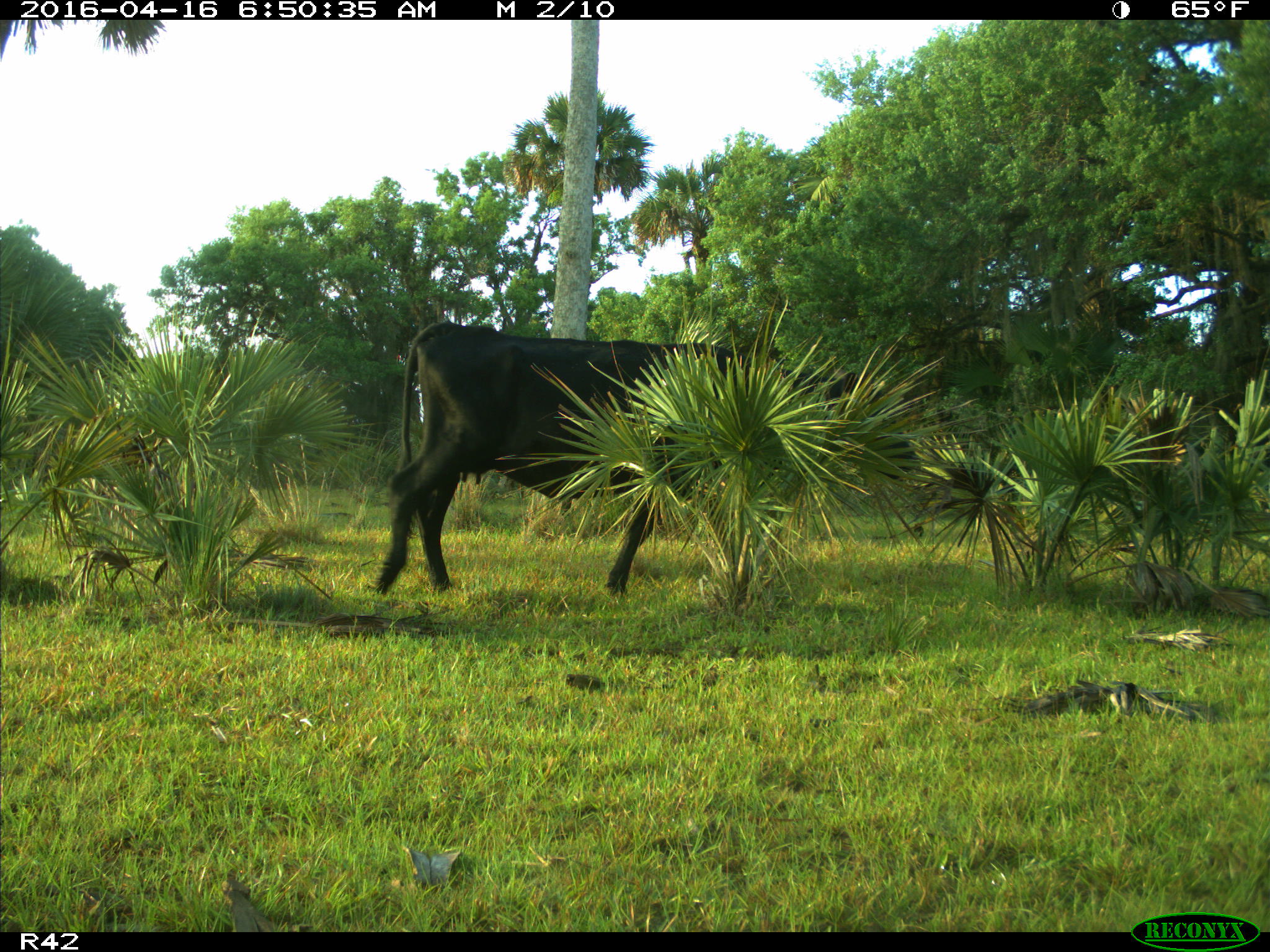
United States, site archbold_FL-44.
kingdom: Animalia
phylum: Chordata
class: Mammalia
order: Artiodactyla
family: Bovidae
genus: Bos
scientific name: Bos taurus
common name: domestic cow